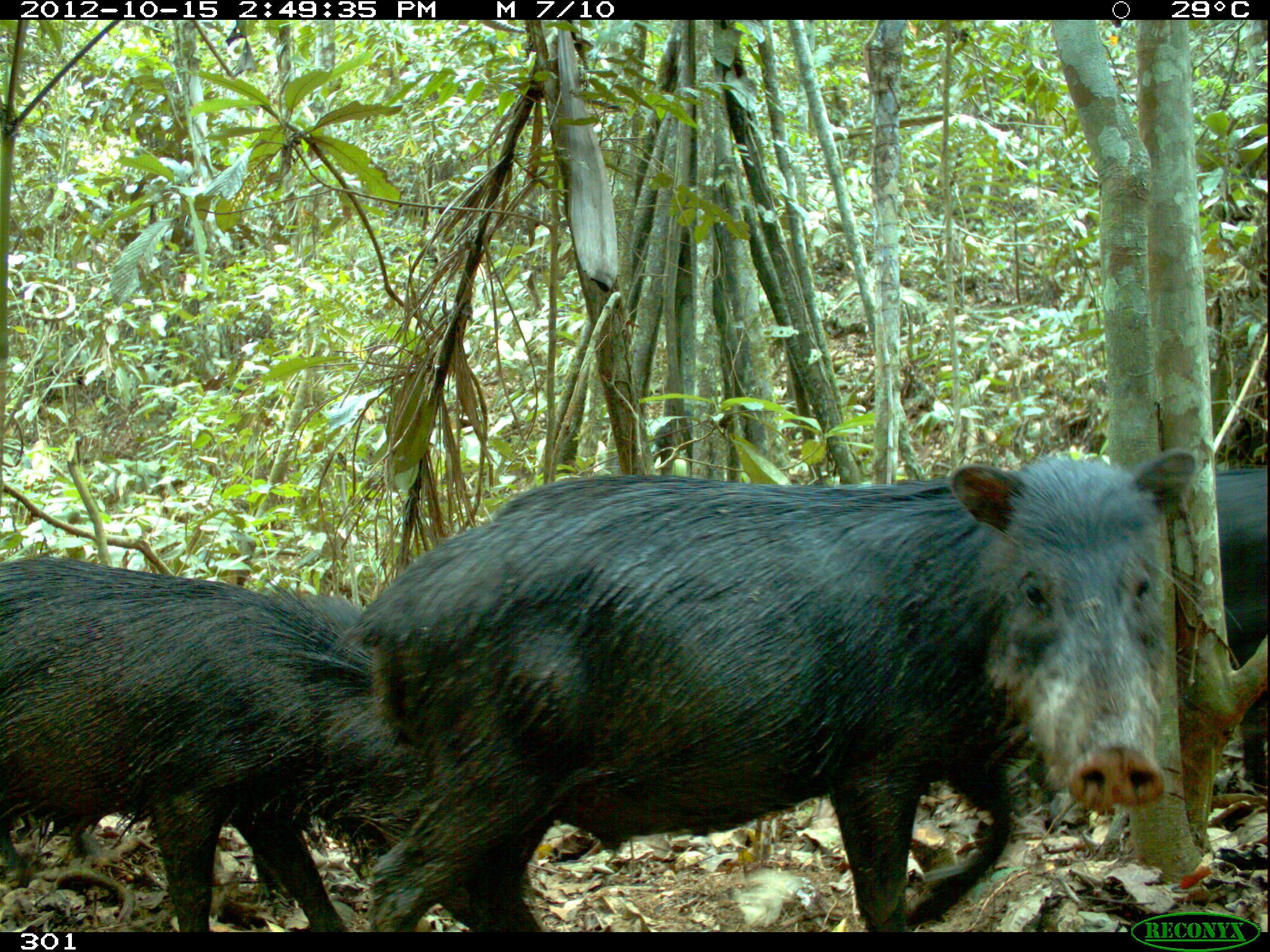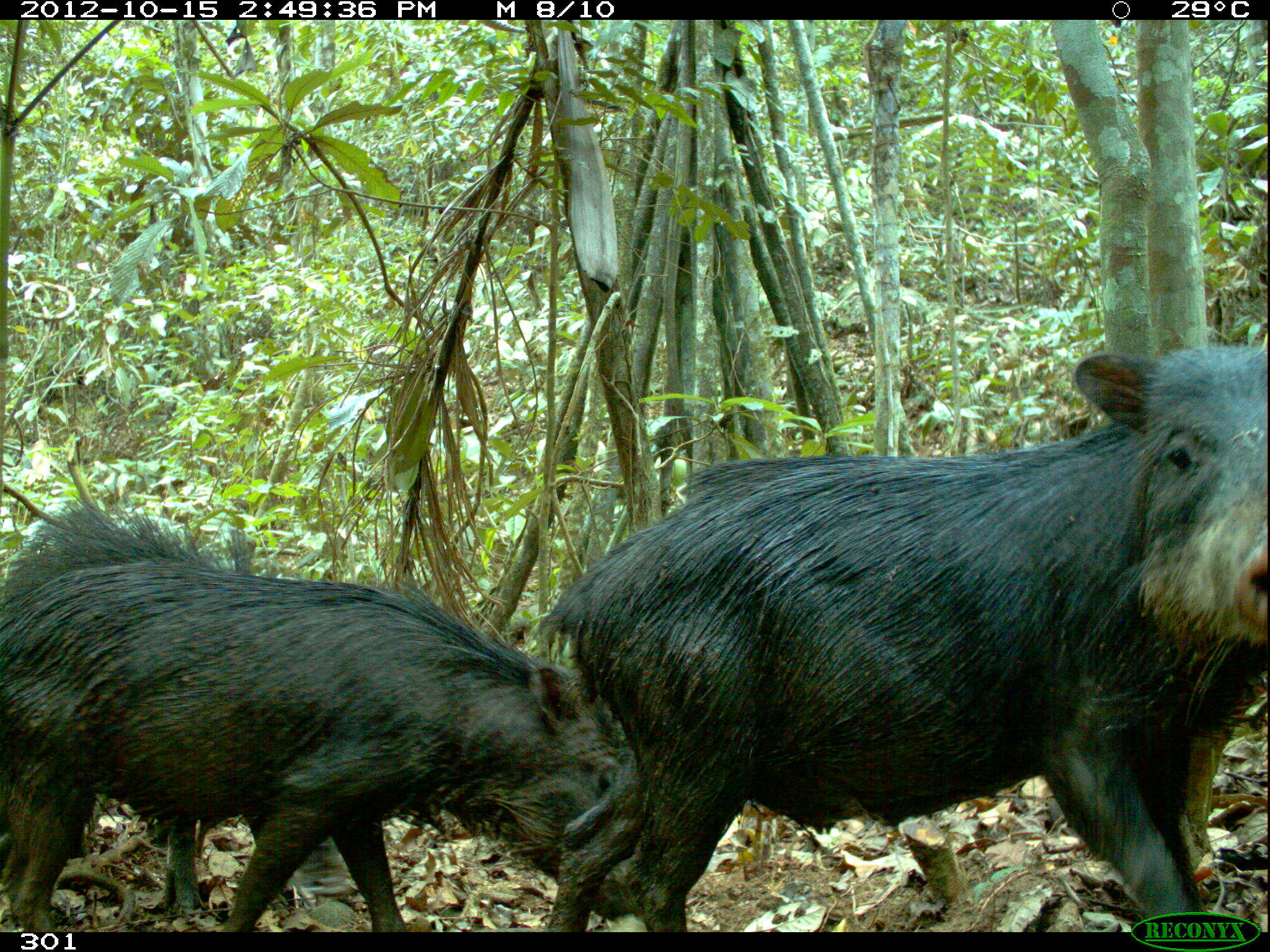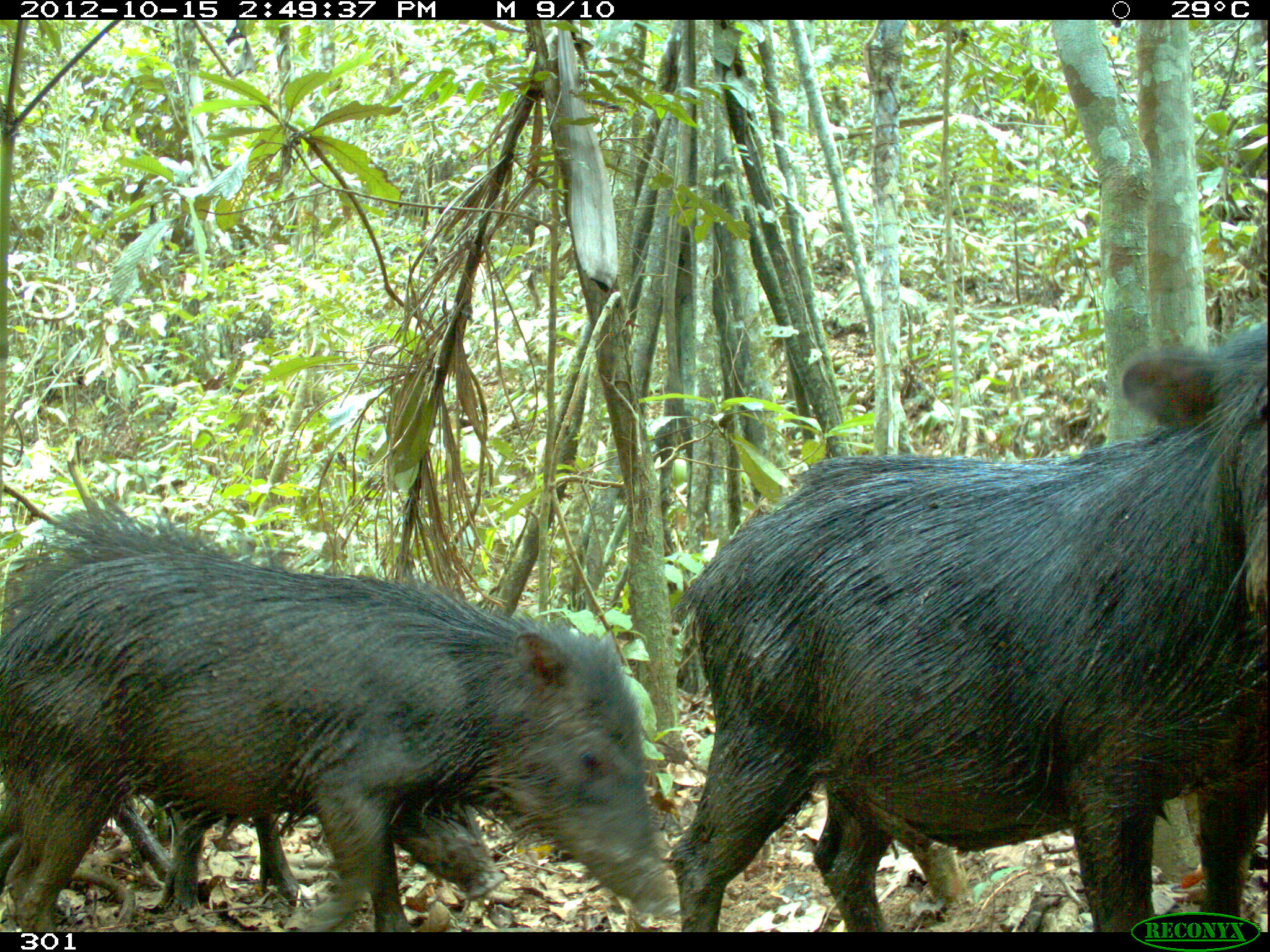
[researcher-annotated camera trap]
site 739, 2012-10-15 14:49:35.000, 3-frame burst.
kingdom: Animalia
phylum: Chordata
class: Mammalia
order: Artiodactyla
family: Tayassuidae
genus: Tayassu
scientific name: Tayassu pecari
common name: white-lipped peccary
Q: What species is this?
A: Tayassu pecari (white-lipped peccary).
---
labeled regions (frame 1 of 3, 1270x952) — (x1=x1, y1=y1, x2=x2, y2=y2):
tayassu pecari: (x1=343, y1=447, x2=1197, y2=932); (x1=0, y1=554, x2=405, y2=932); (x1=1185, y1=453, x2=1270, y2=794)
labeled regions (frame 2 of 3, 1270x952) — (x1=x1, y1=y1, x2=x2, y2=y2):
tayassu pecari: (x1=522, y1=342, x2=1269, y2=932); (x1=1, y1=558, x2=638, y2=932); (x1=0, y1=484, x2=358, y2=912)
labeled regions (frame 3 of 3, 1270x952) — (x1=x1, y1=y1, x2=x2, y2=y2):
tayassu pecari: (x1=662, y1=324, x2=1269, y2=932); (x1=0, y1=547, x2=670, y2=932); (x1=0, y1=488, x2=511, y2=916)